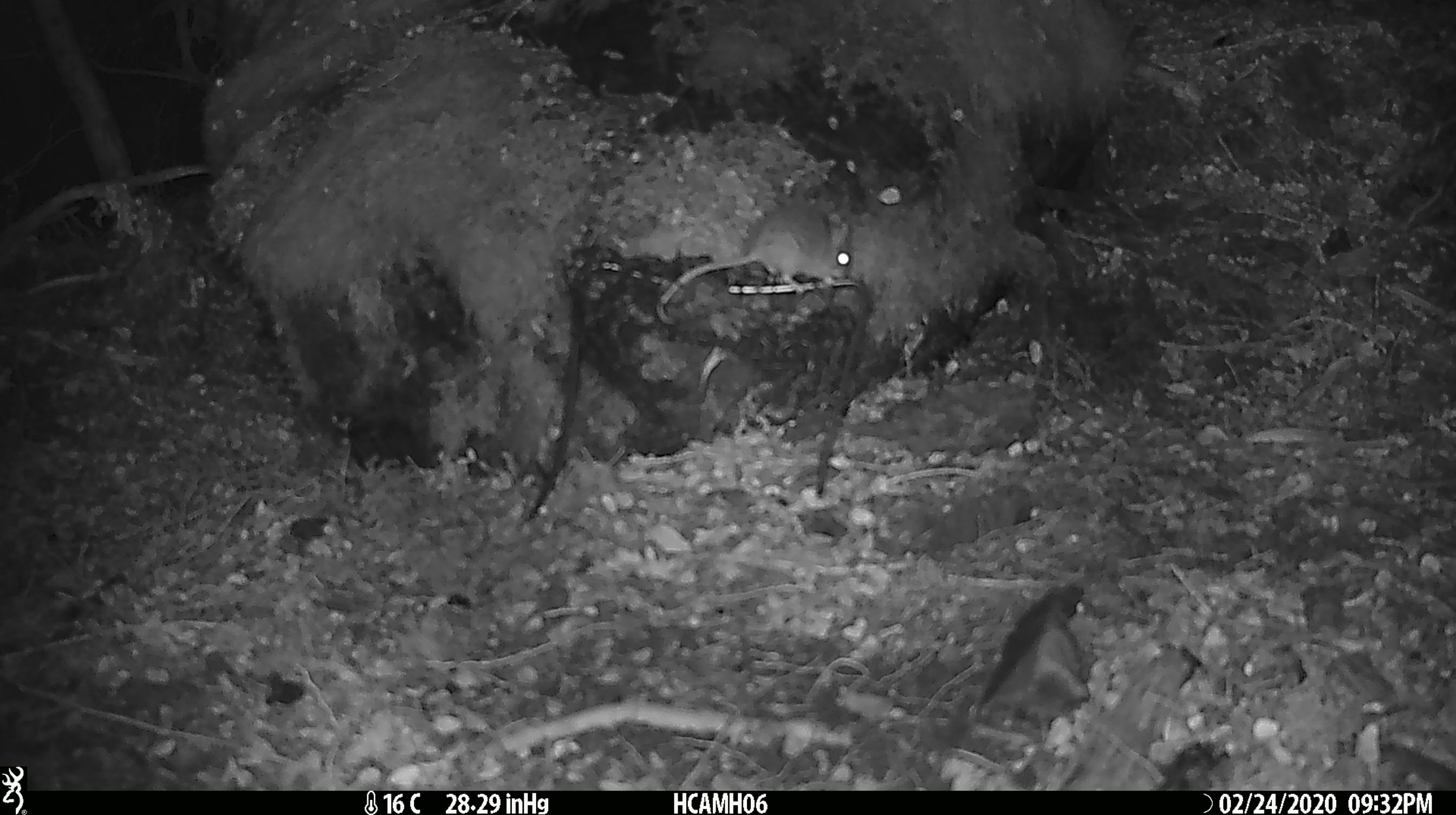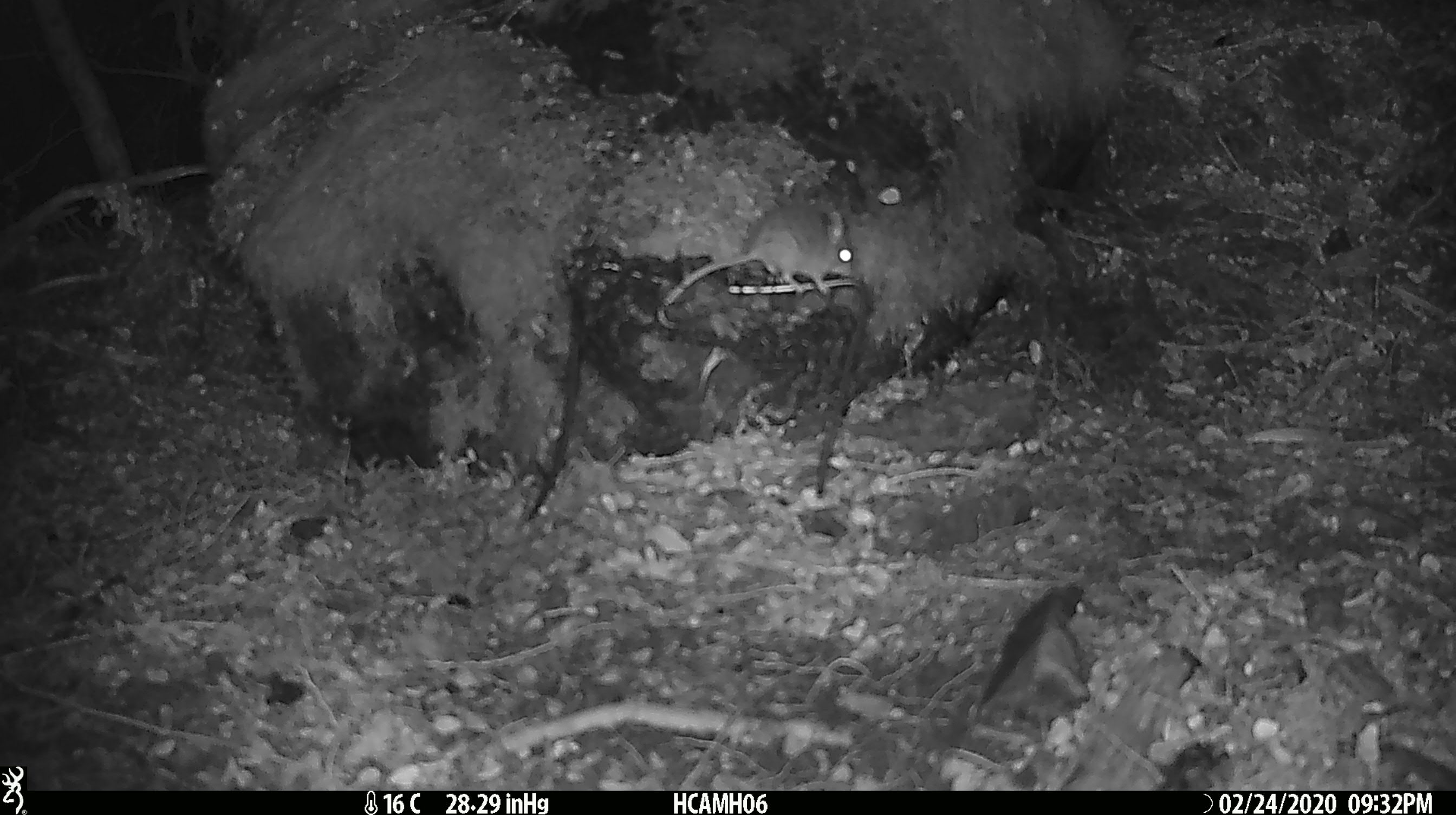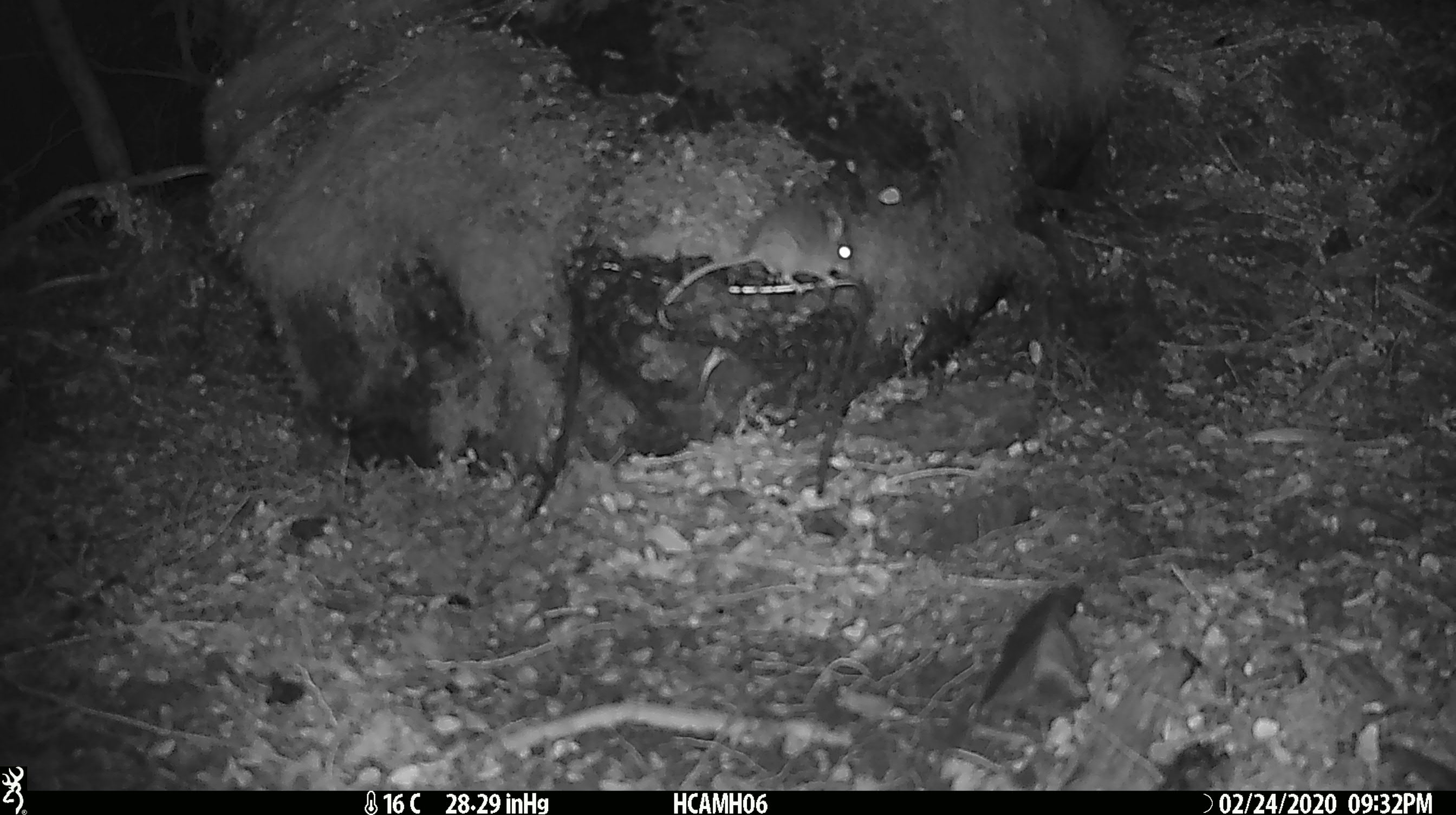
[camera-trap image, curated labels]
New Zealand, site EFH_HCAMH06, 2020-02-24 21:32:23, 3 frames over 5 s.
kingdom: Animalia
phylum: Chordata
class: Mammalia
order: Rodentia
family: Muridae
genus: Mus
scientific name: Mus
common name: mouse